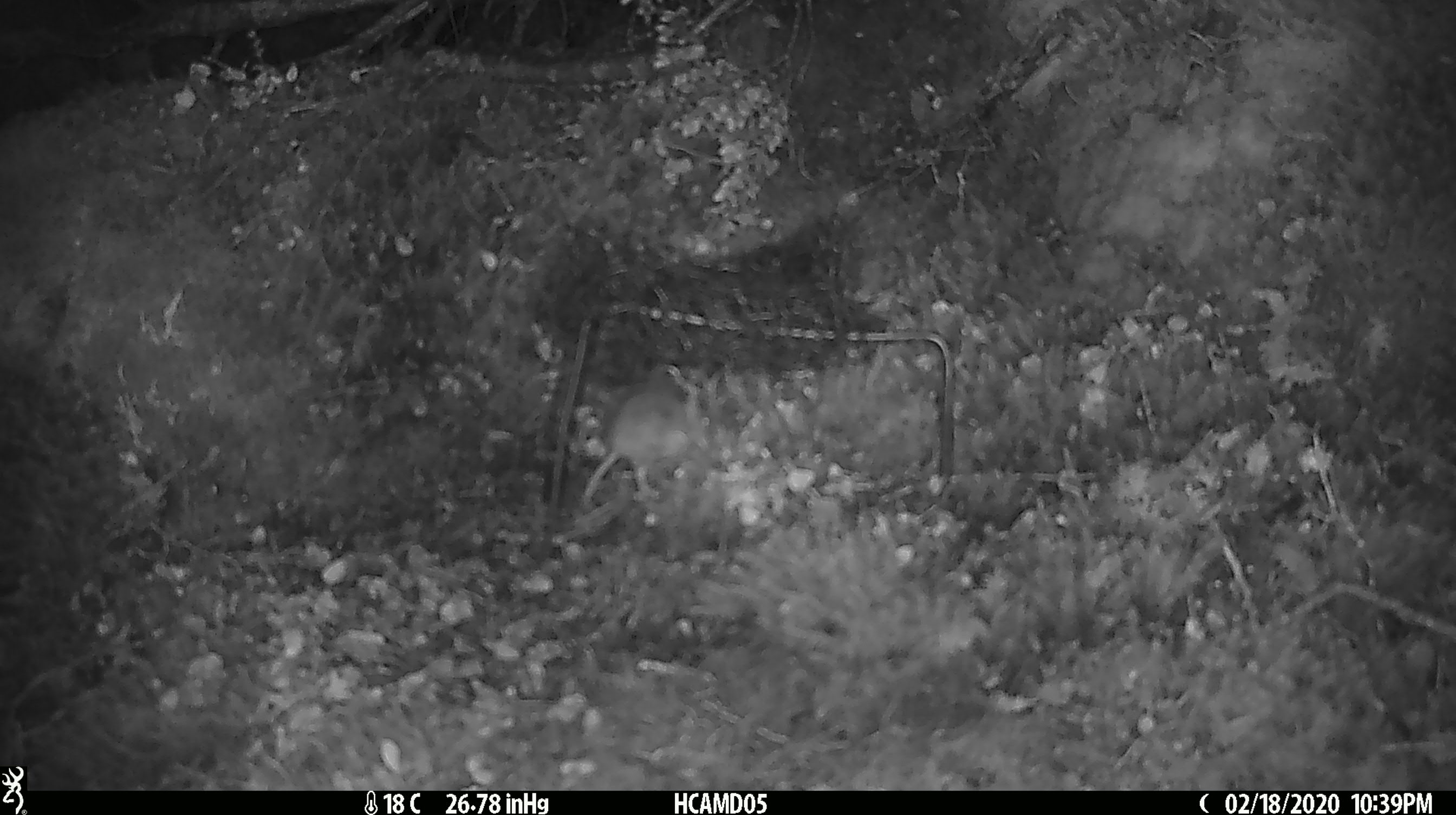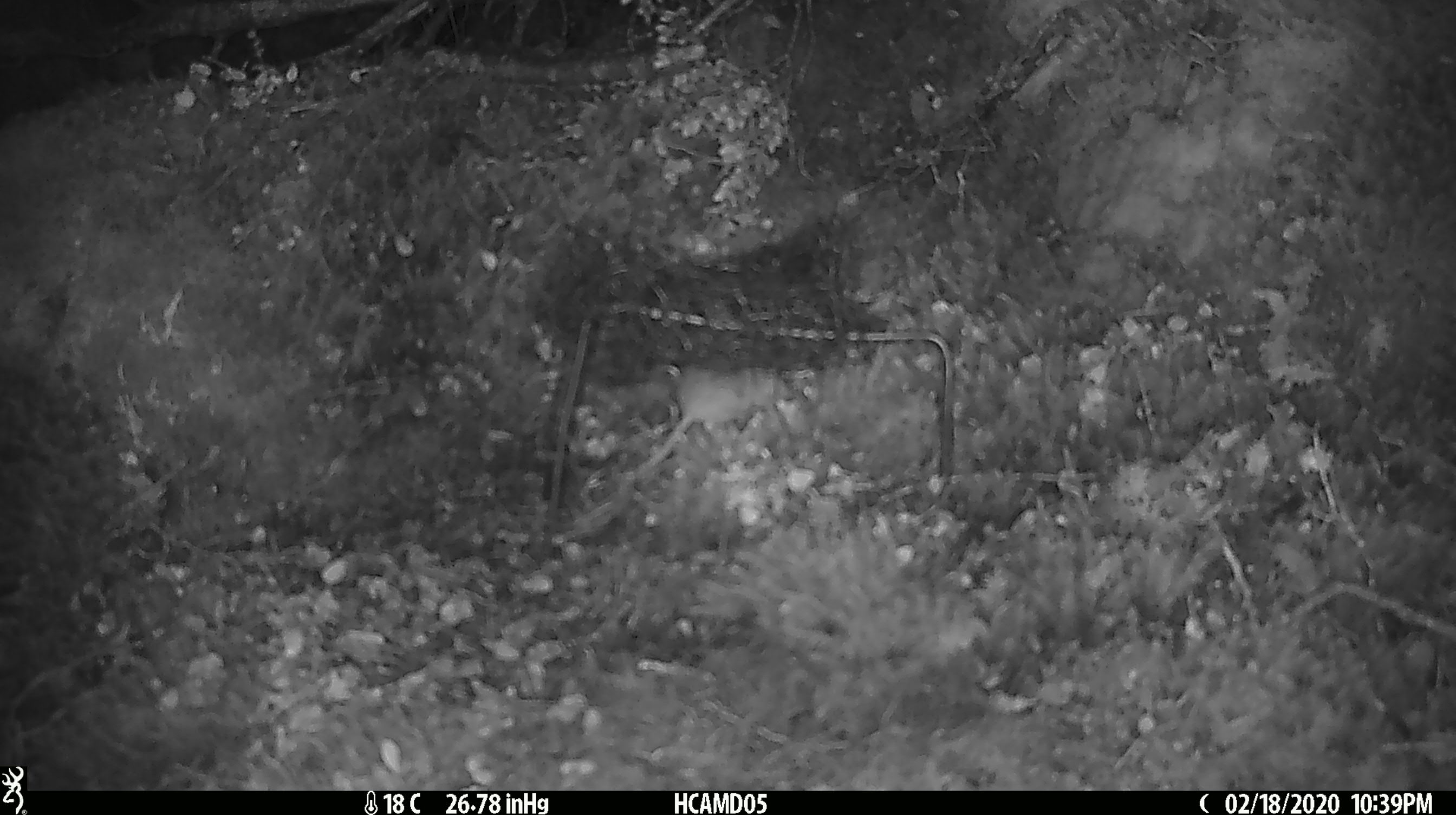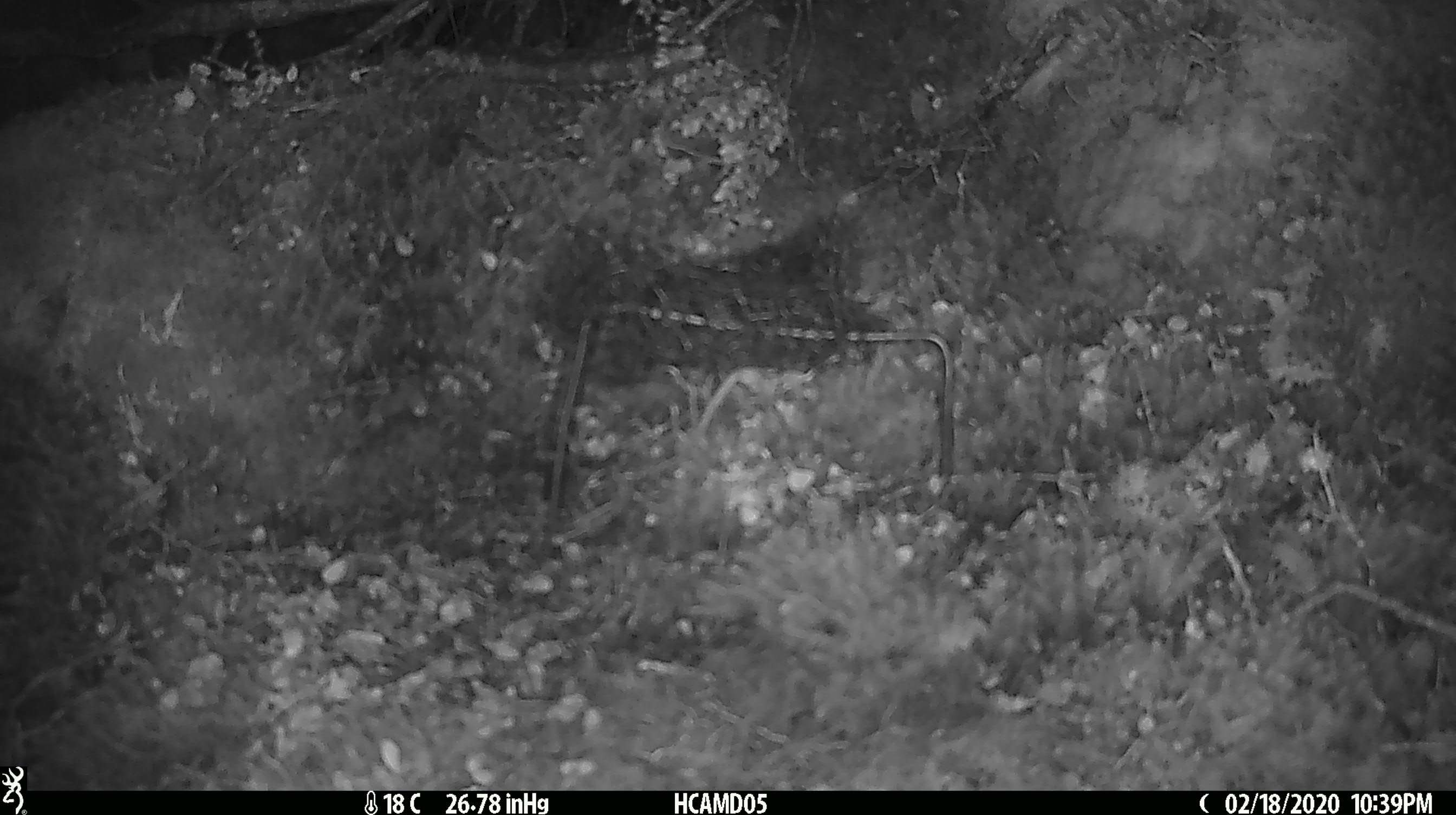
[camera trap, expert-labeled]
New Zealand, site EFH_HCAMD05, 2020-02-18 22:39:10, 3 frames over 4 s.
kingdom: Animalia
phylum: Chordata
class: Mammalia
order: Rodentia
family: Muridae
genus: Mus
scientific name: Mus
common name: mouse